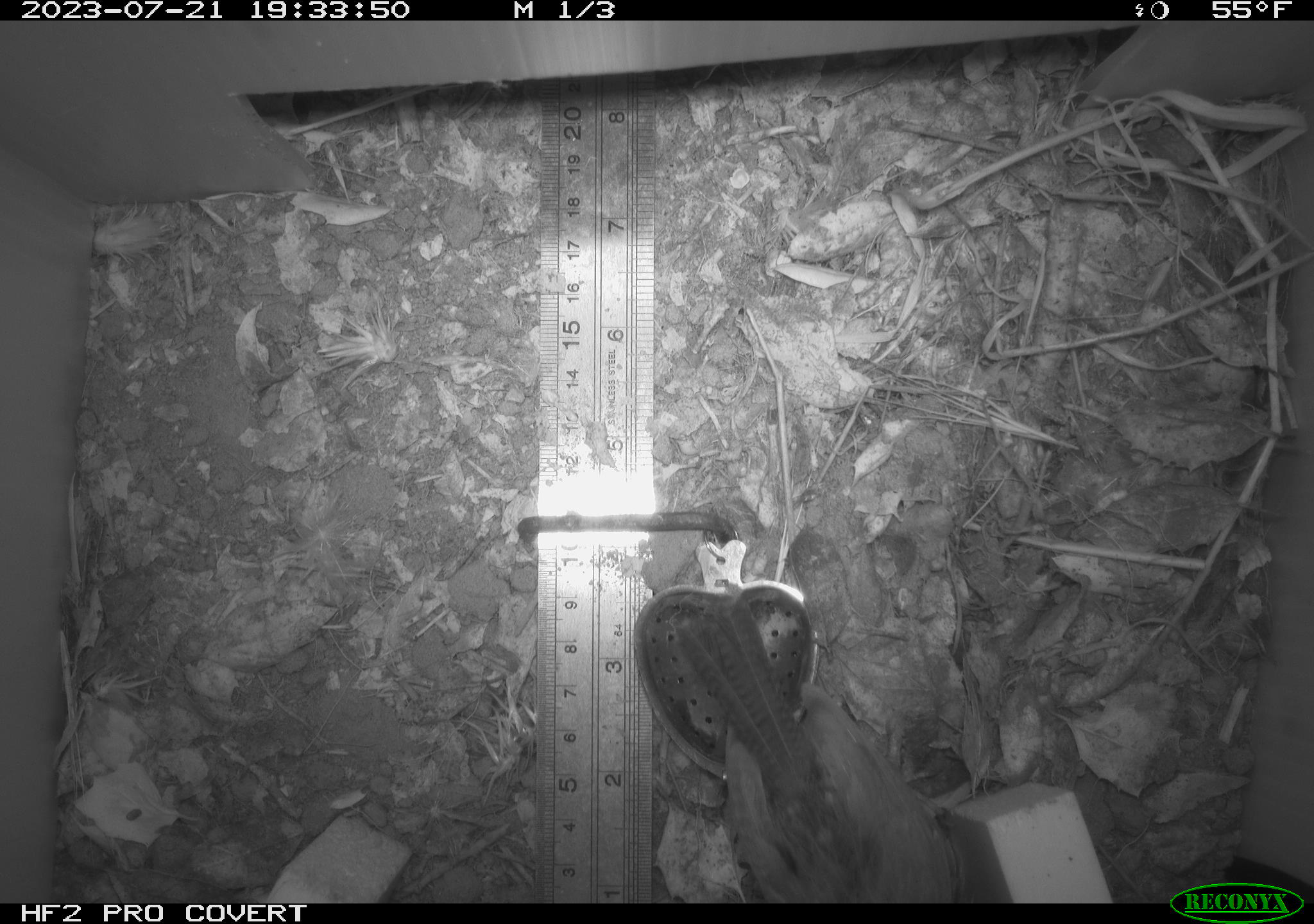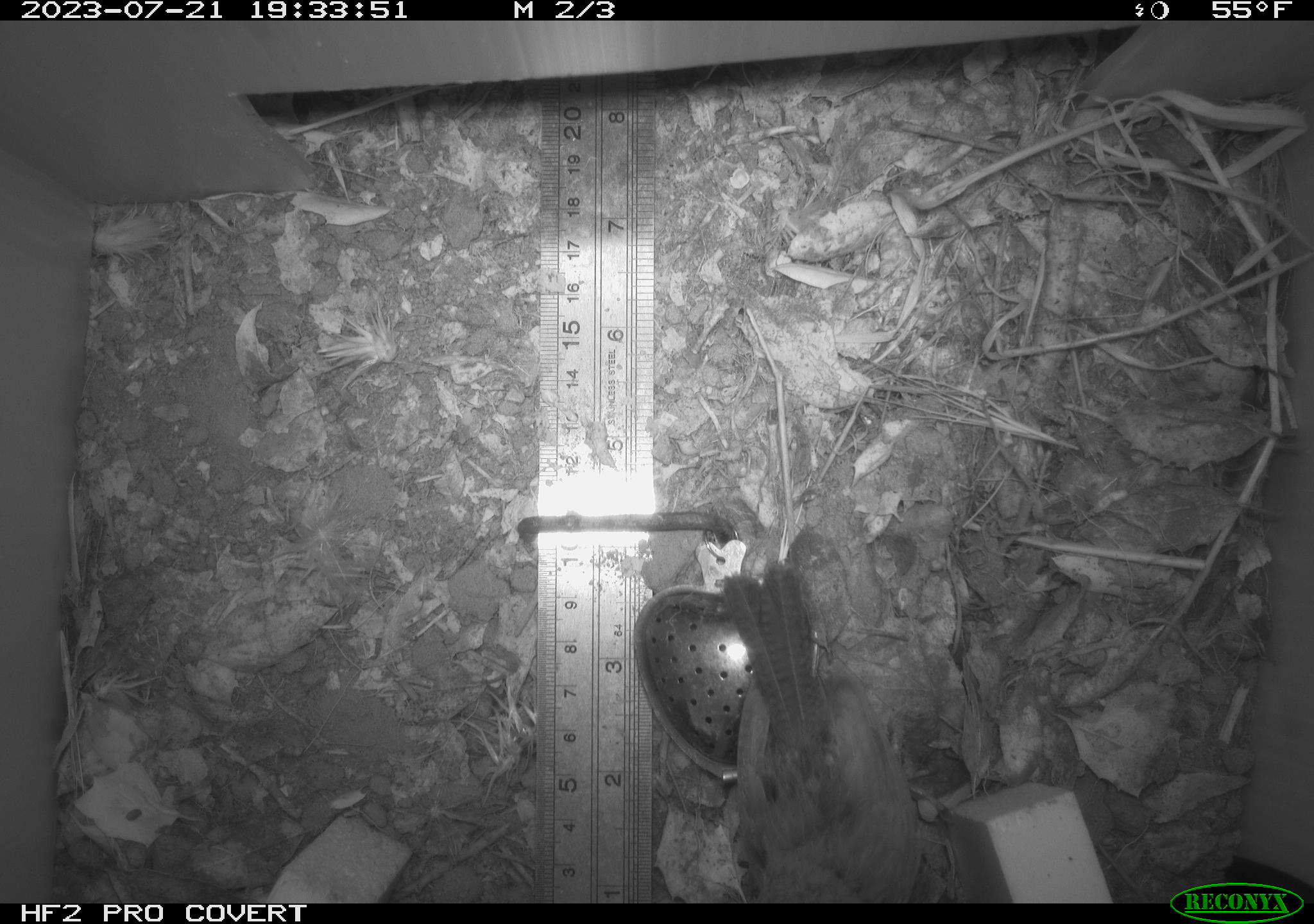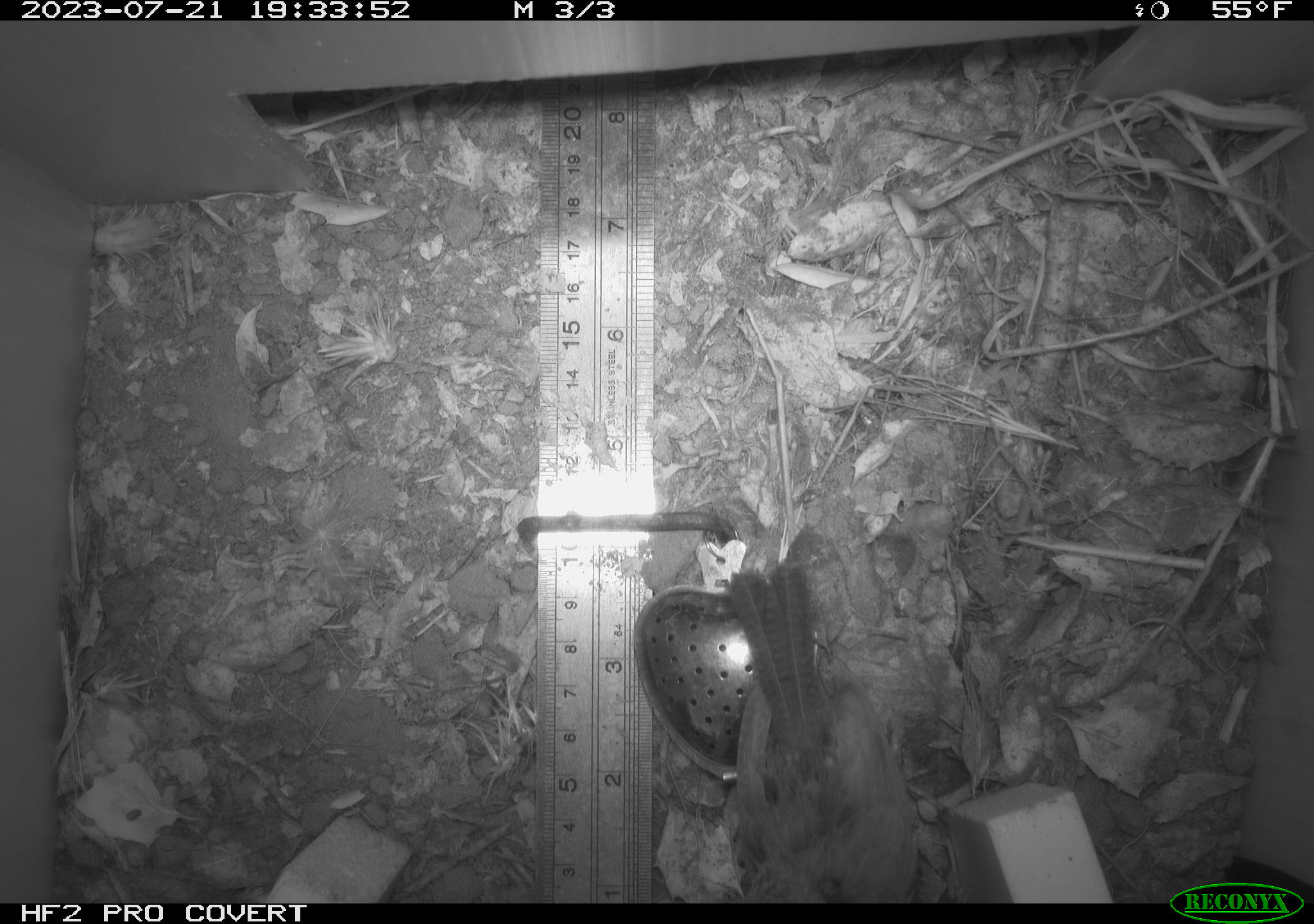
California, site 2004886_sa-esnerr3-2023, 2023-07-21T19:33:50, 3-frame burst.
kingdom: Animalia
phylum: Chordata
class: Aves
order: Passeriformes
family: Troglodytidae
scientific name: Troglodytidae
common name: wren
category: troglodytidae family